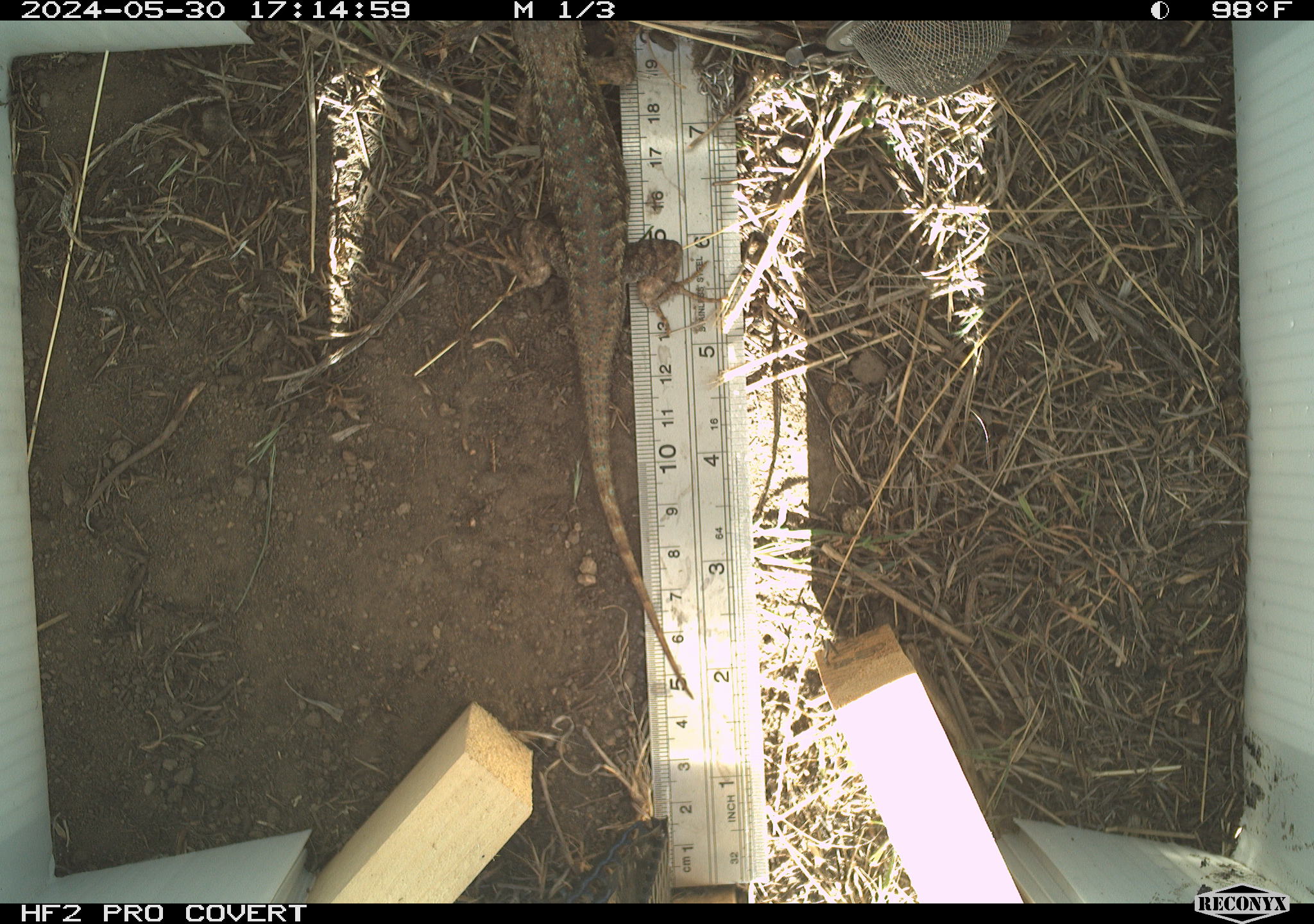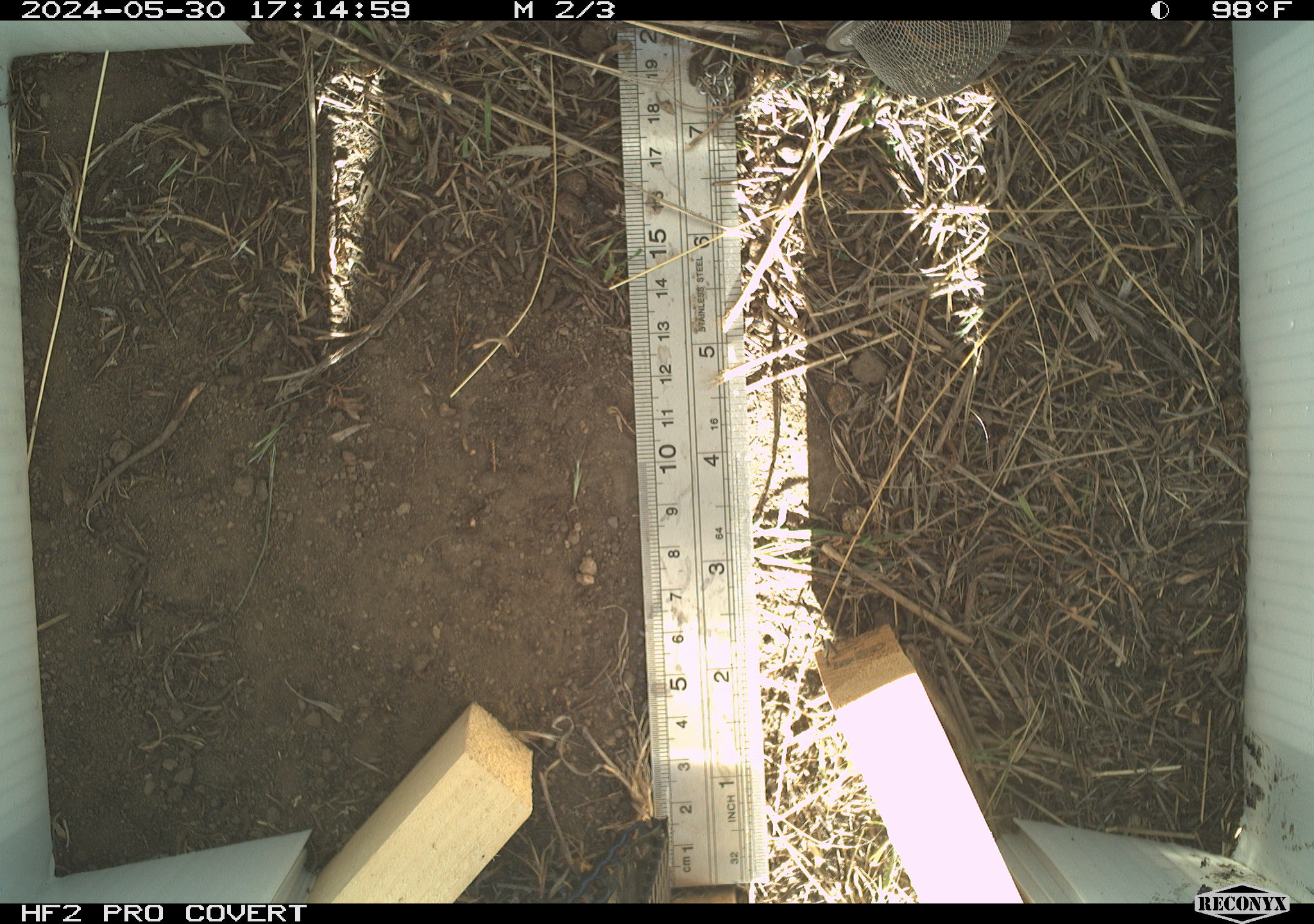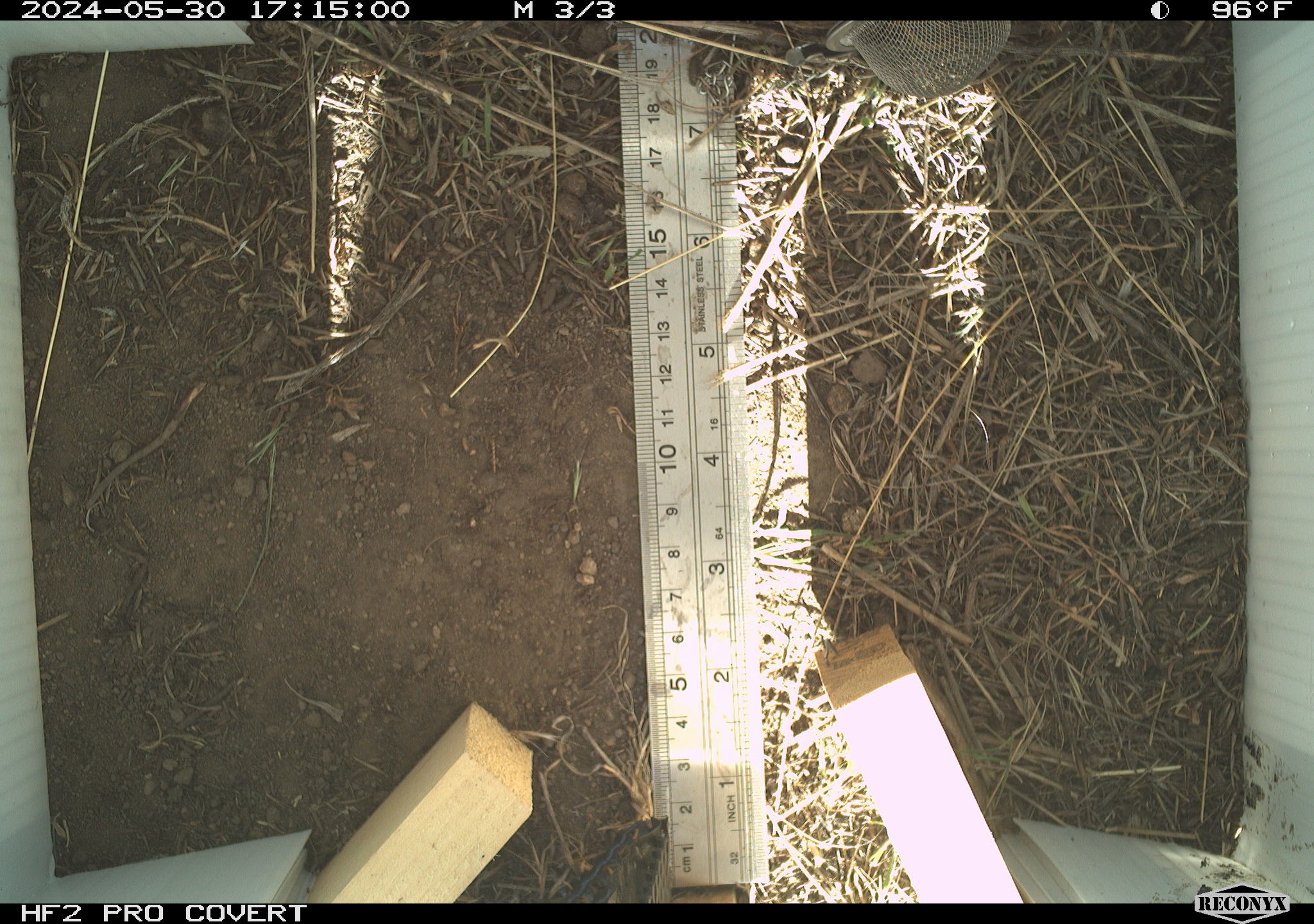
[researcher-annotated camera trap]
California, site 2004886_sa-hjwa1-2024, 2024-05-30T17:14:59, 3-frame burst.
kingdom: Animalia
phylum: Chordata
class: Reptilia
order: Squamata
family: Phrynosomatidae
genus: Sceloporus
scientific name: Sceloporus occidentalis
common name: western fence lizard